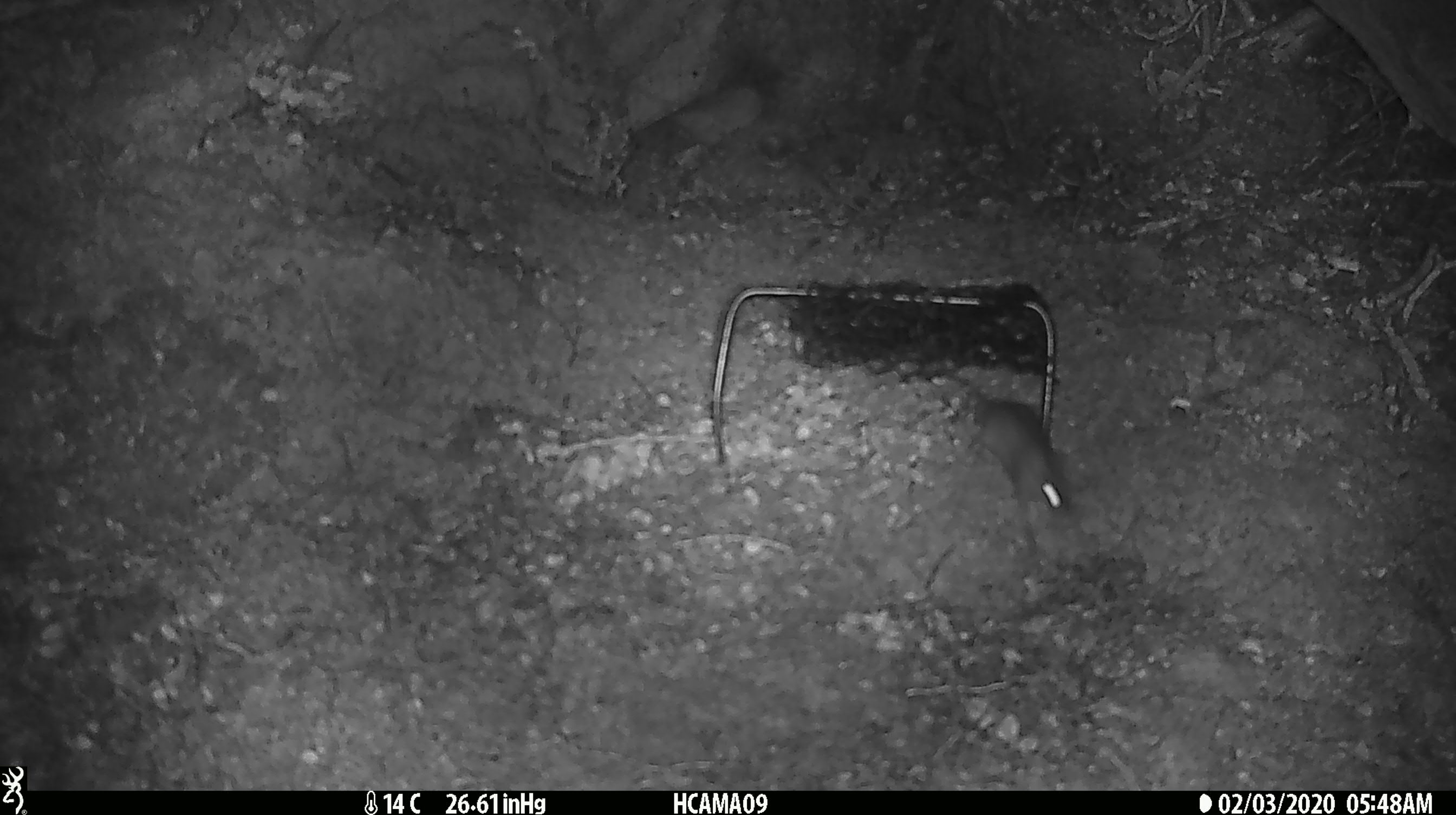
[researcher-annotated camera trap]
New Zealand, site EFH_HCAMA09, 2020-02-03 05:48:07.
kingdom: Animalia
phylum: Chordata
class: Mammalia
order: Rodentia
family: Muridae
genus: Mus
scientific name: Mus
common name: mouse